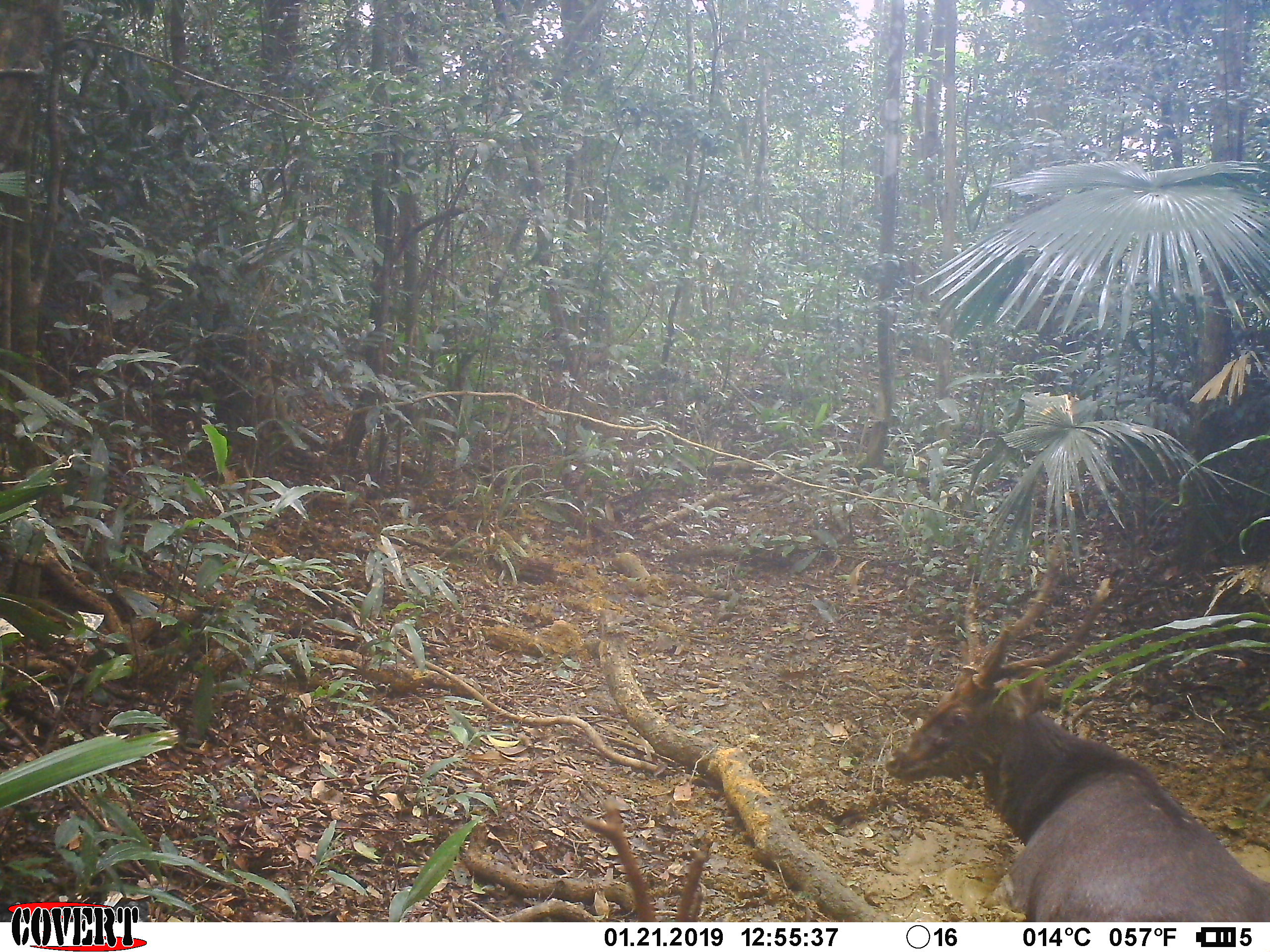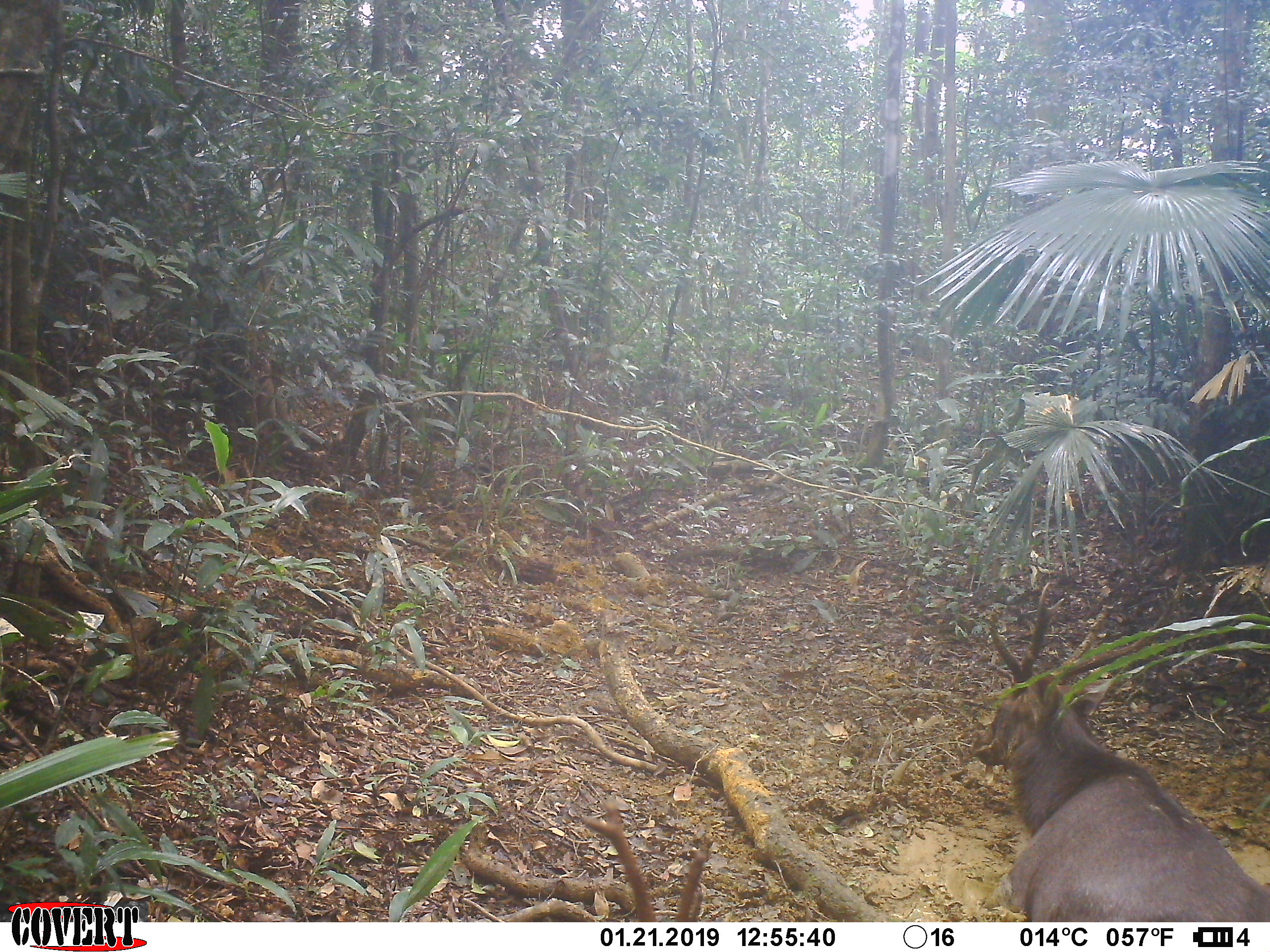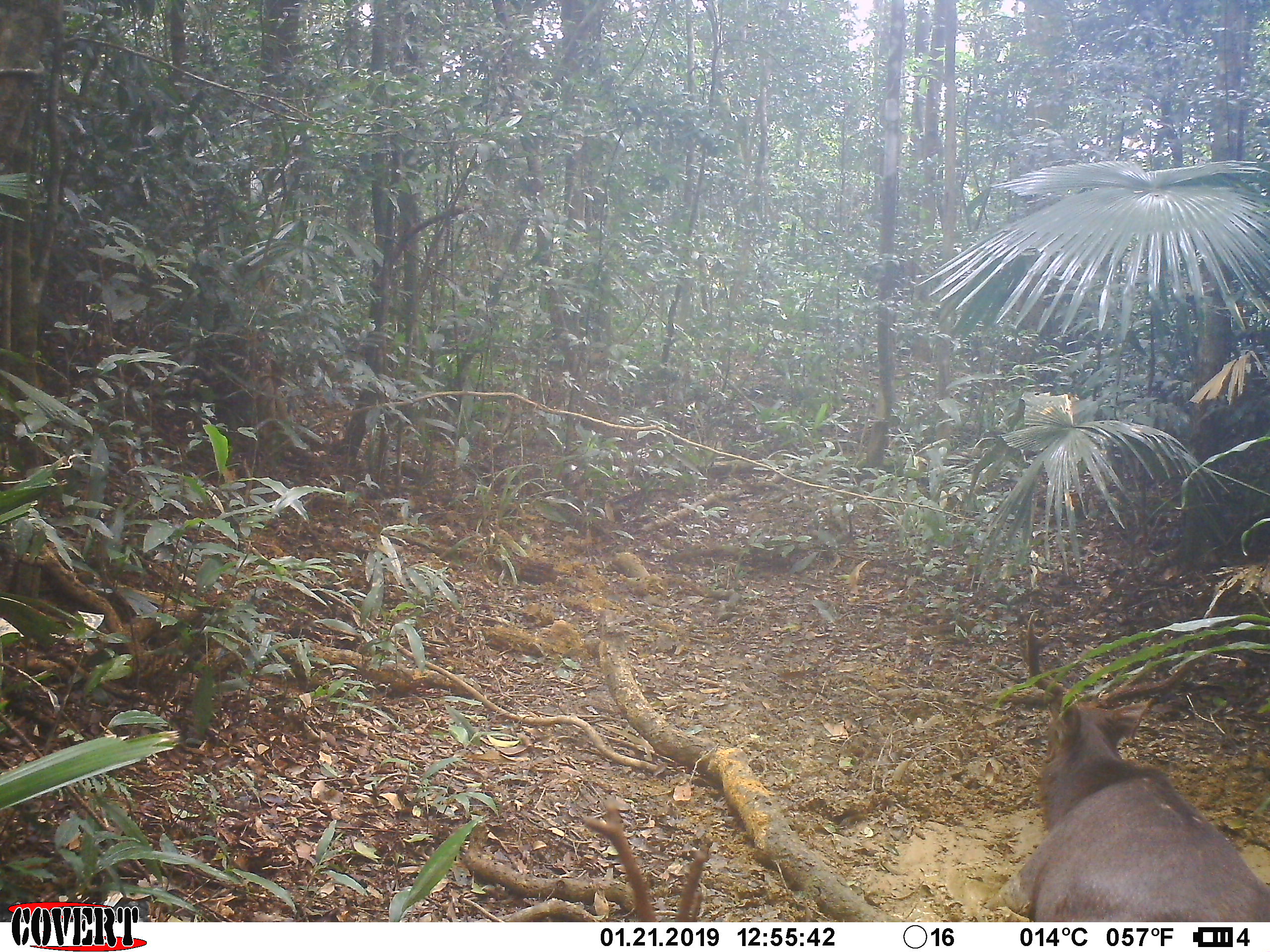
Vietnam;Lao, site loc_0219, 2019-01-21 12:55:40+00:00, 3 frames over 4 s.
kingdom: Animalia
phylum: Chordata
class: Mammalia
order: Artiodactyla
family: Cervidae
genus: Rusa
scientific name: Rusa unicolor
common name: sambar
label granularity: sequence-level